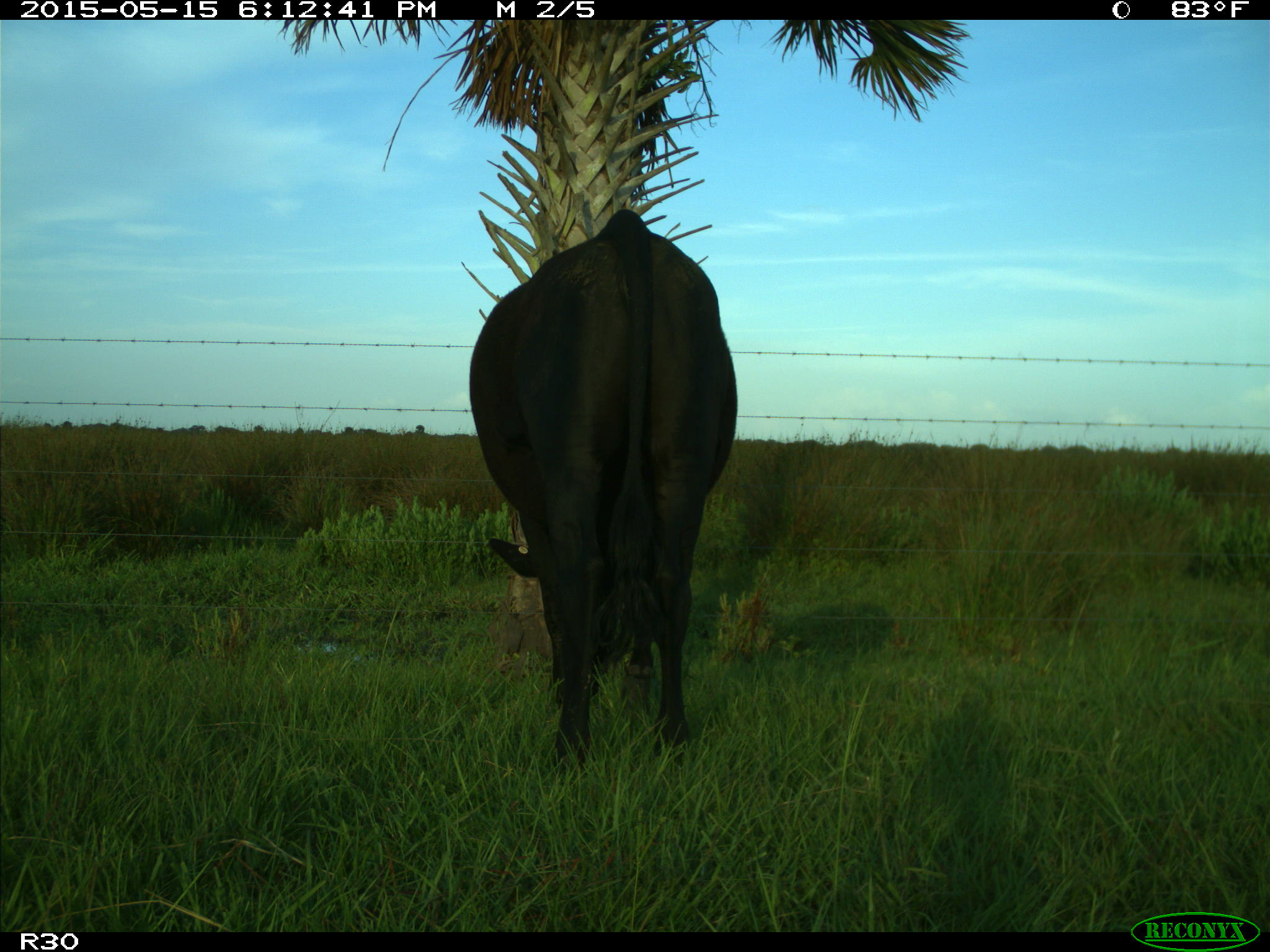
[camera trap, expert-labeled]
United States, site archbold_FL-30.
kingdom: Animalia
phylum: Chordata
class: Mammalia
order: Artiodactyla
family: Bovidae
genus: Bos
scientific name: Bos taurus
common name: domestic cow